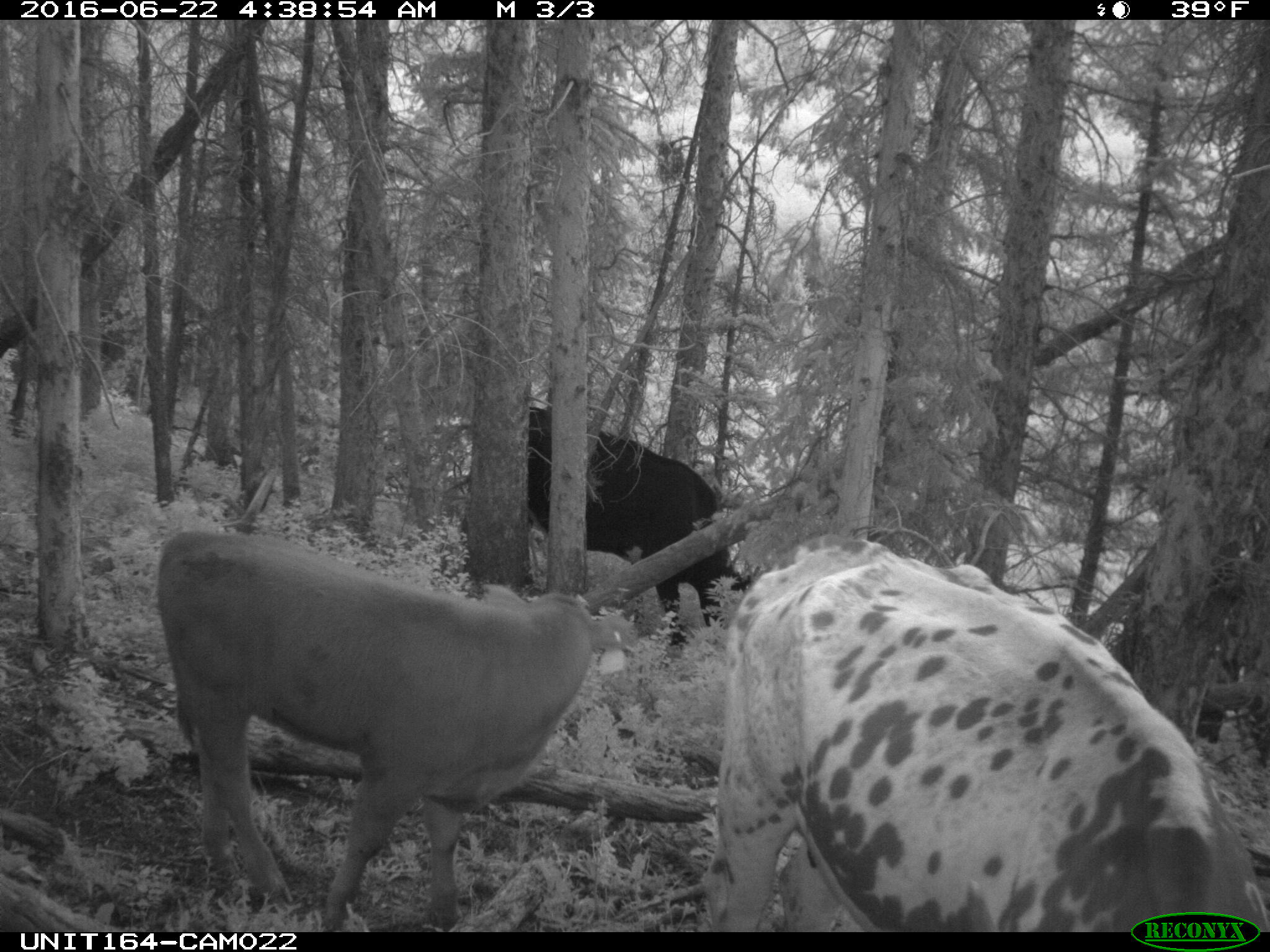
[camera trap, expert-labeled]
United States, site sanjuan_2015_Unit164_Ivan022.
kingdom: Animalia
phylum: Chordata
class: Mammalia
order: Artiodactyla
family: Bovidae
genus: Bos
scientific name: Bos taurus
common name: domestic cow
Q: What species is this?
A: Bos taurus (domestic cow).